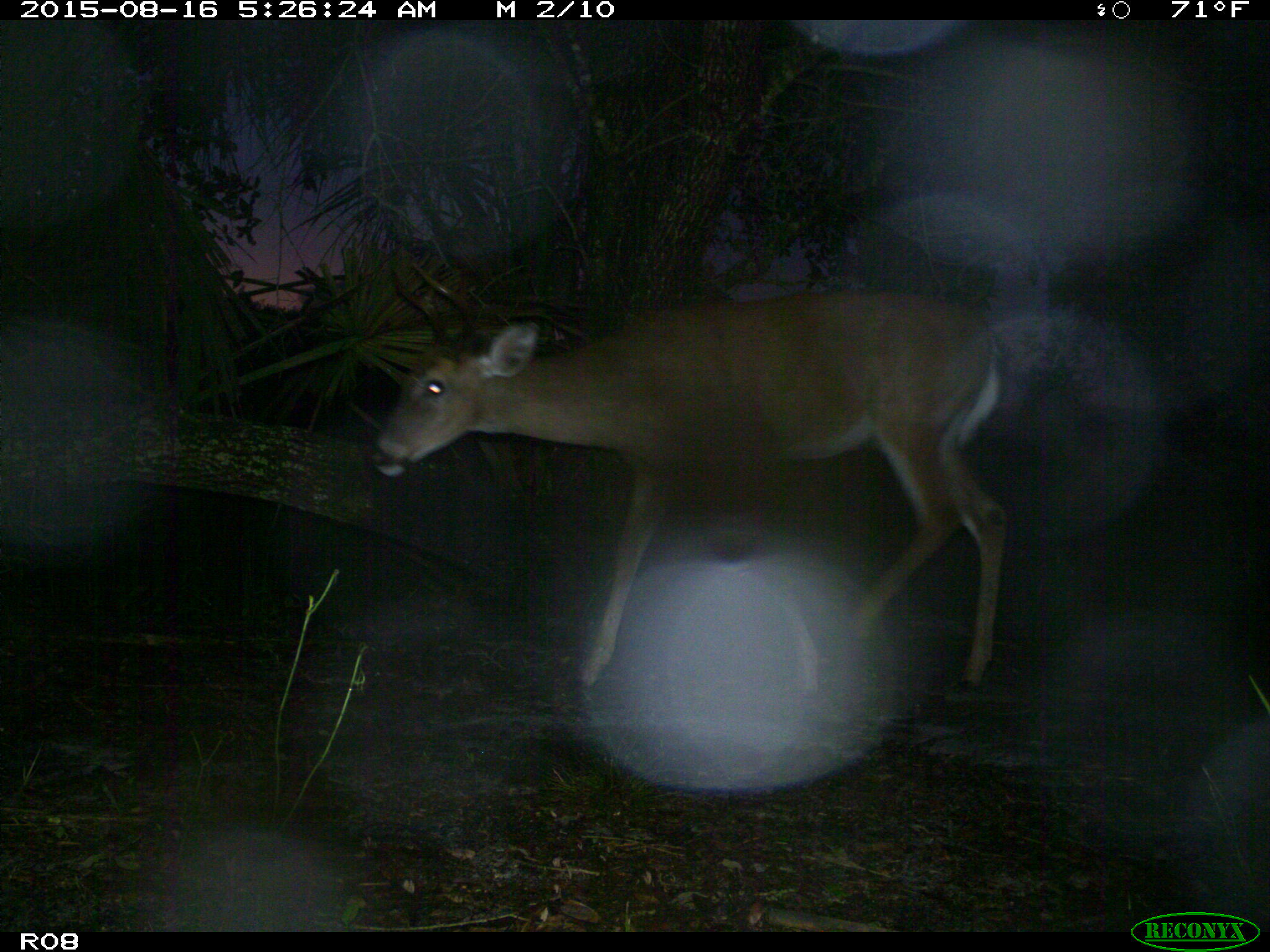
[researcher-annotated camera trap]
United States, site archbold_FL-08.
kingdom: Animalia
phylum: Chordata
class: Mammalia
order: Artiodactyla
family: Cervidae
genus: Odocoileus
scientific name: Odocoileus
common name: deer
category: unidentified deer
Unidentified deer (deer) (Odocoileus).